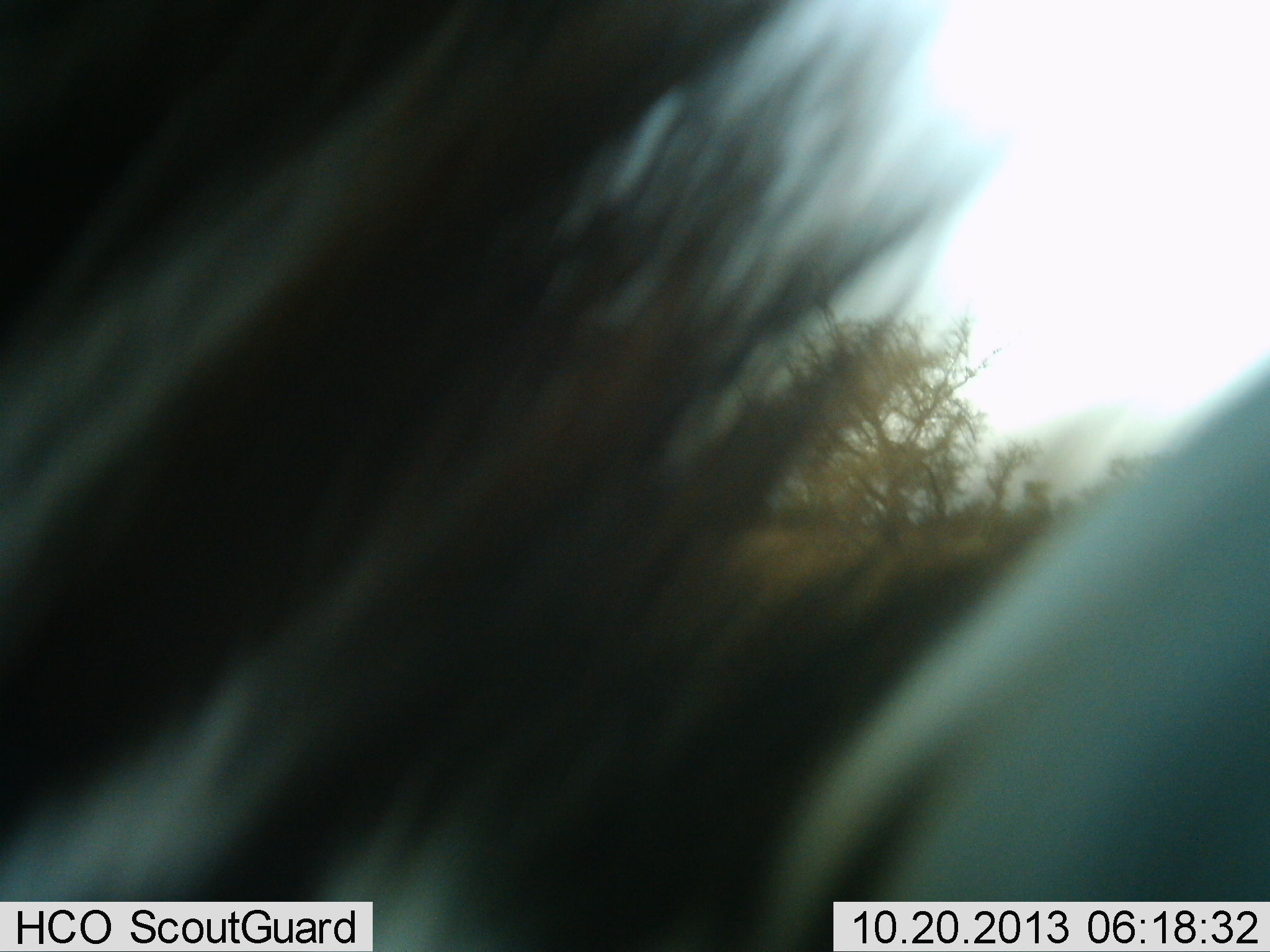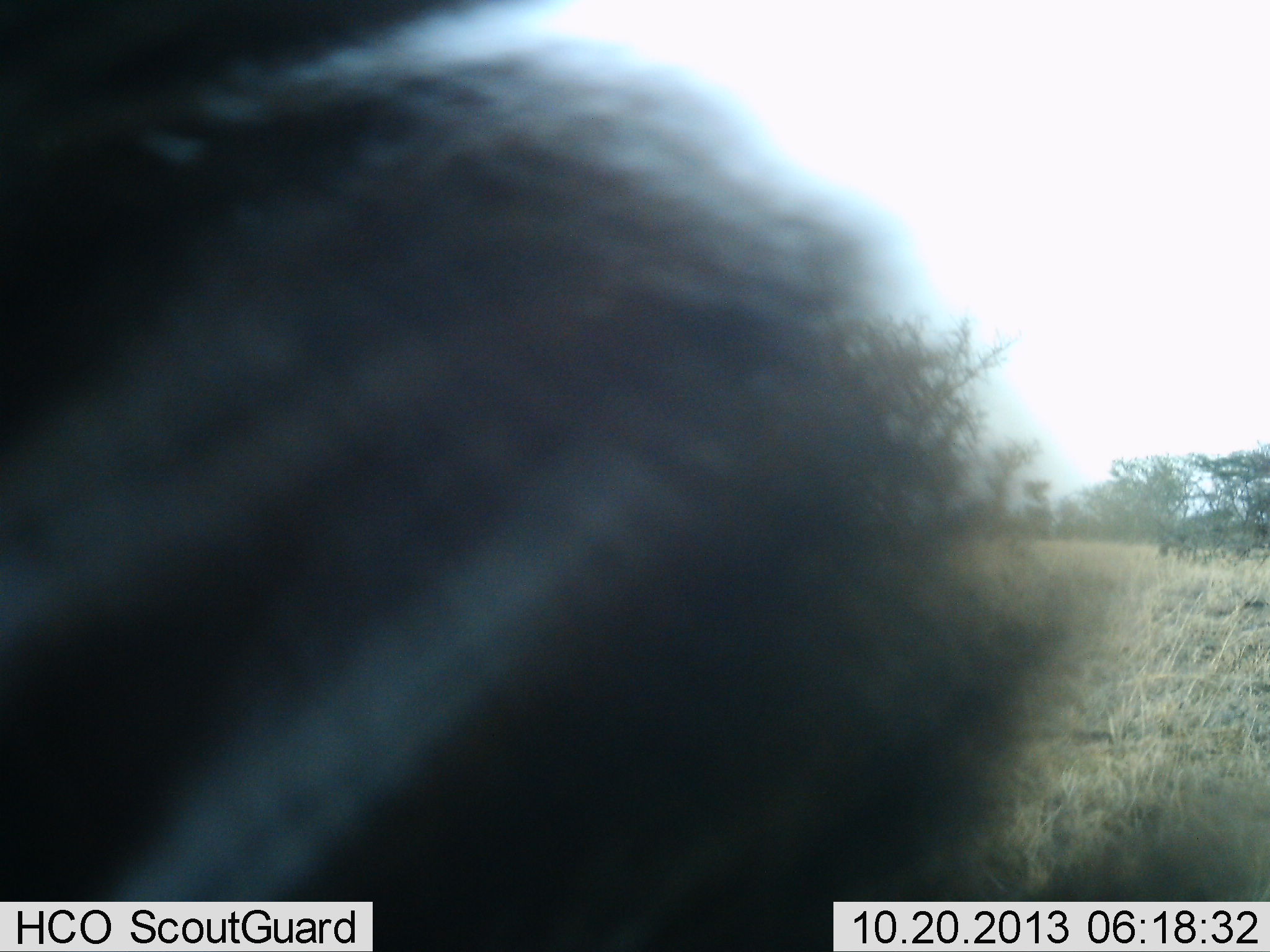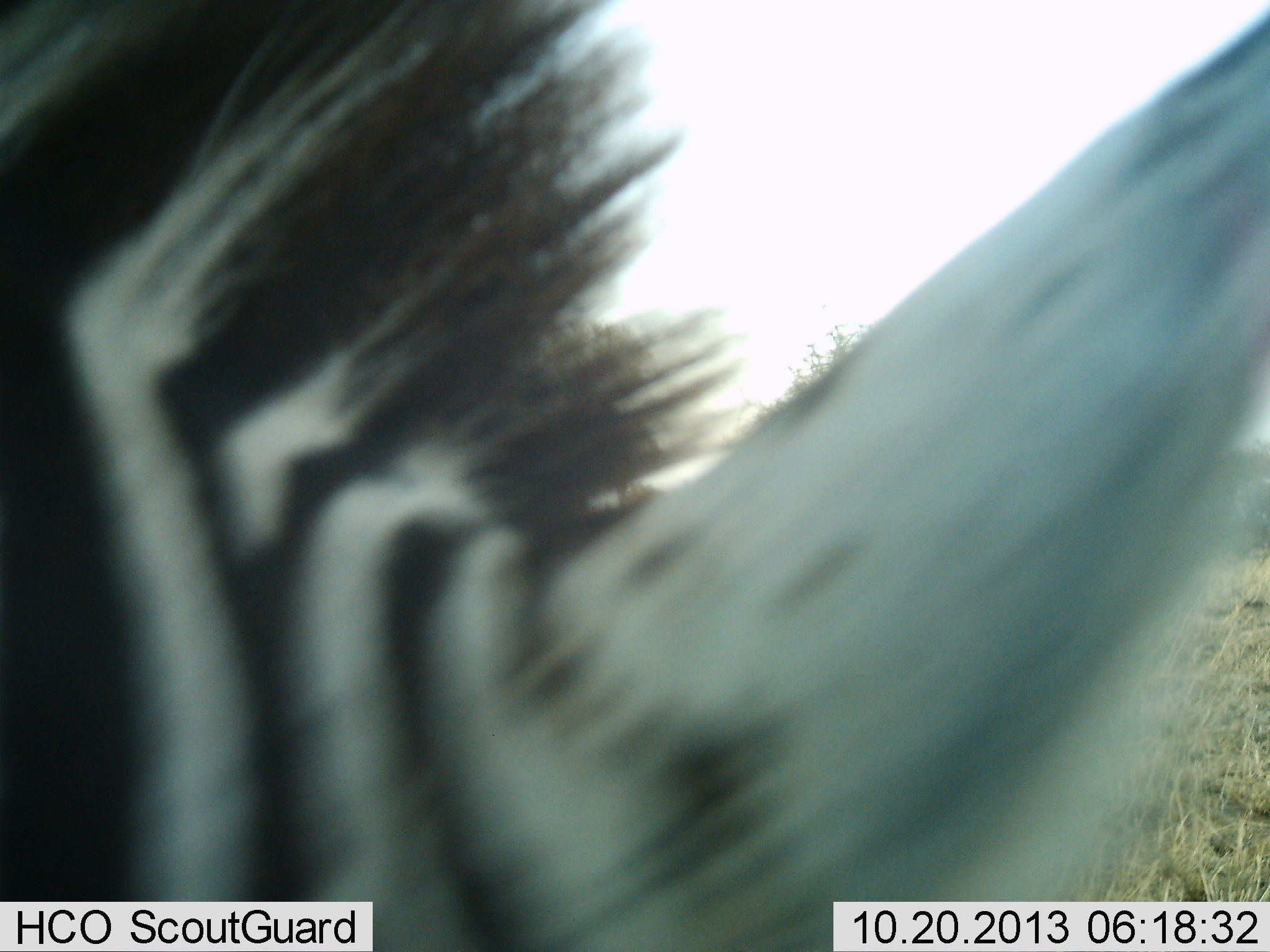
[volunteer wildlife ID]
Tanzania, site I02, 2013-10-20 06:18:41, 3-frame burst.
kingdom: Animalia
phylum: Chordata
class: Mammalia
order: Perissodactyla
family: Equidae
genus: Equus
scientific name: Equus quagga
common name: plains zebra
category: zebra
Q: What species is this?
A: Zebra (plains zebra) (Equus quagga).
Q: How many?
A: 1.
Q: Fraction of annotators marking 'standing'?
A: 70%.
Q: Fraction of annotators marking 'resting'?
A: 0%.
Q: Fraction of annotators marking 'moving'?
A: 10%.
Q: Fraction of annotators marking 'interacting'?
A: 0%.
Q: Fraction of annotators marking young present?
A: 0%.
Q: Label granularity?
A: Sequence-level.